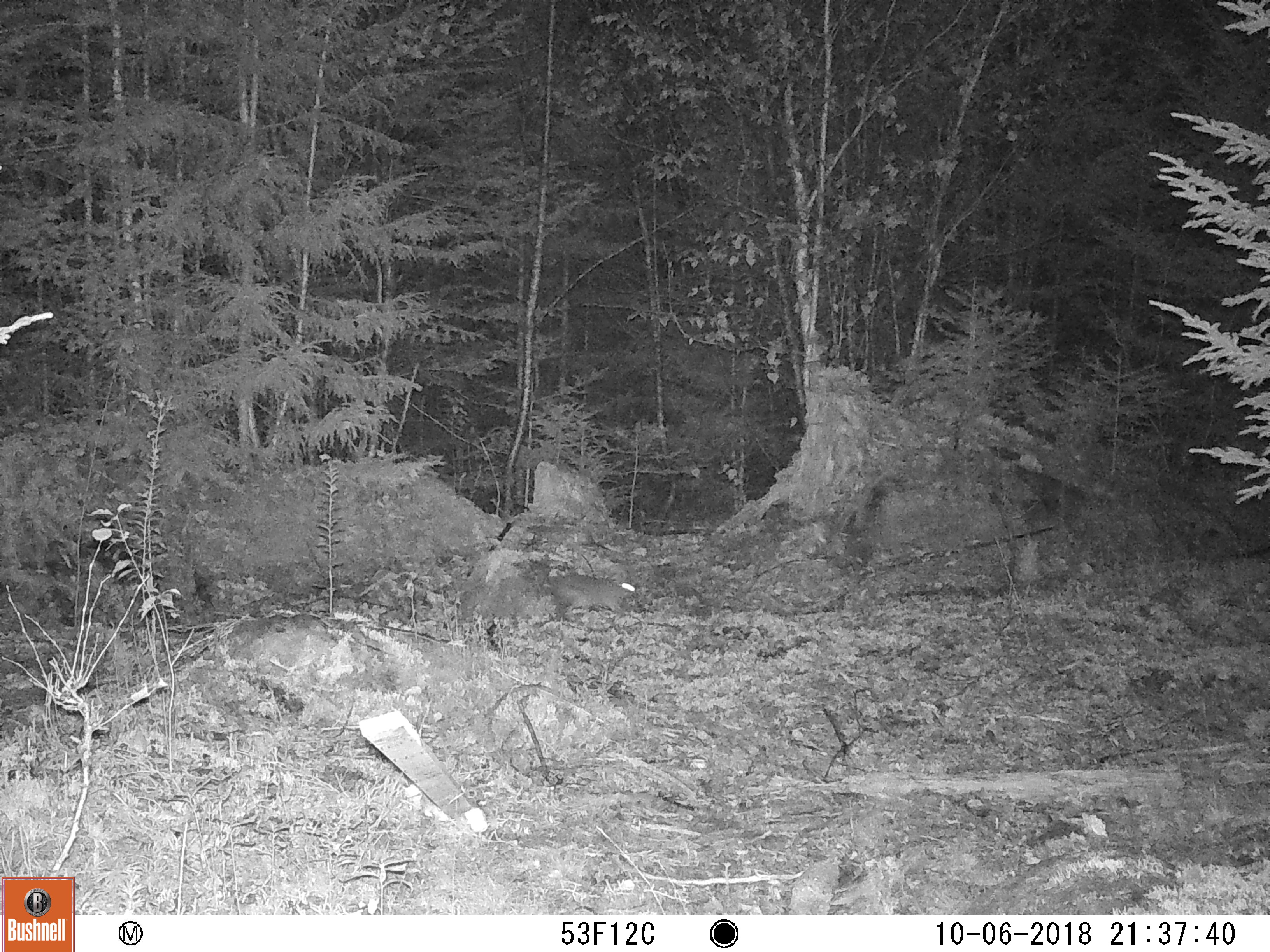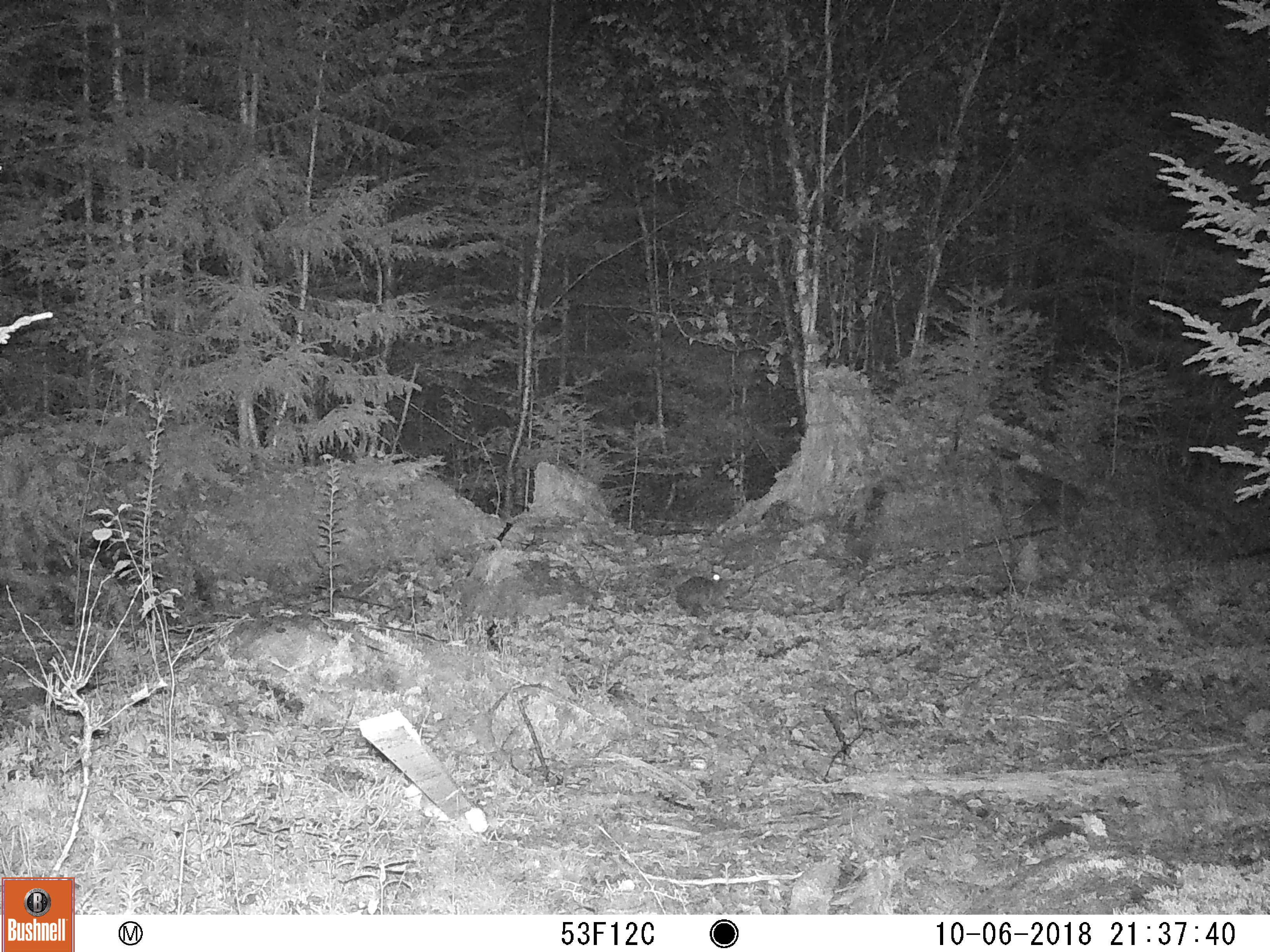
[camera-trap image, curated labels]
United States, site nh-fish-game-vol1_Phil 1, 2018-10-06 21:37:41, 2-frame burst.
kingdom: Animalia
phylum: Chordata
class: Mammalia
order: Lagomorpha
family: Leporidae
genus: Lepus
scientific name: Lepus americanus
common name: snowshoe hare